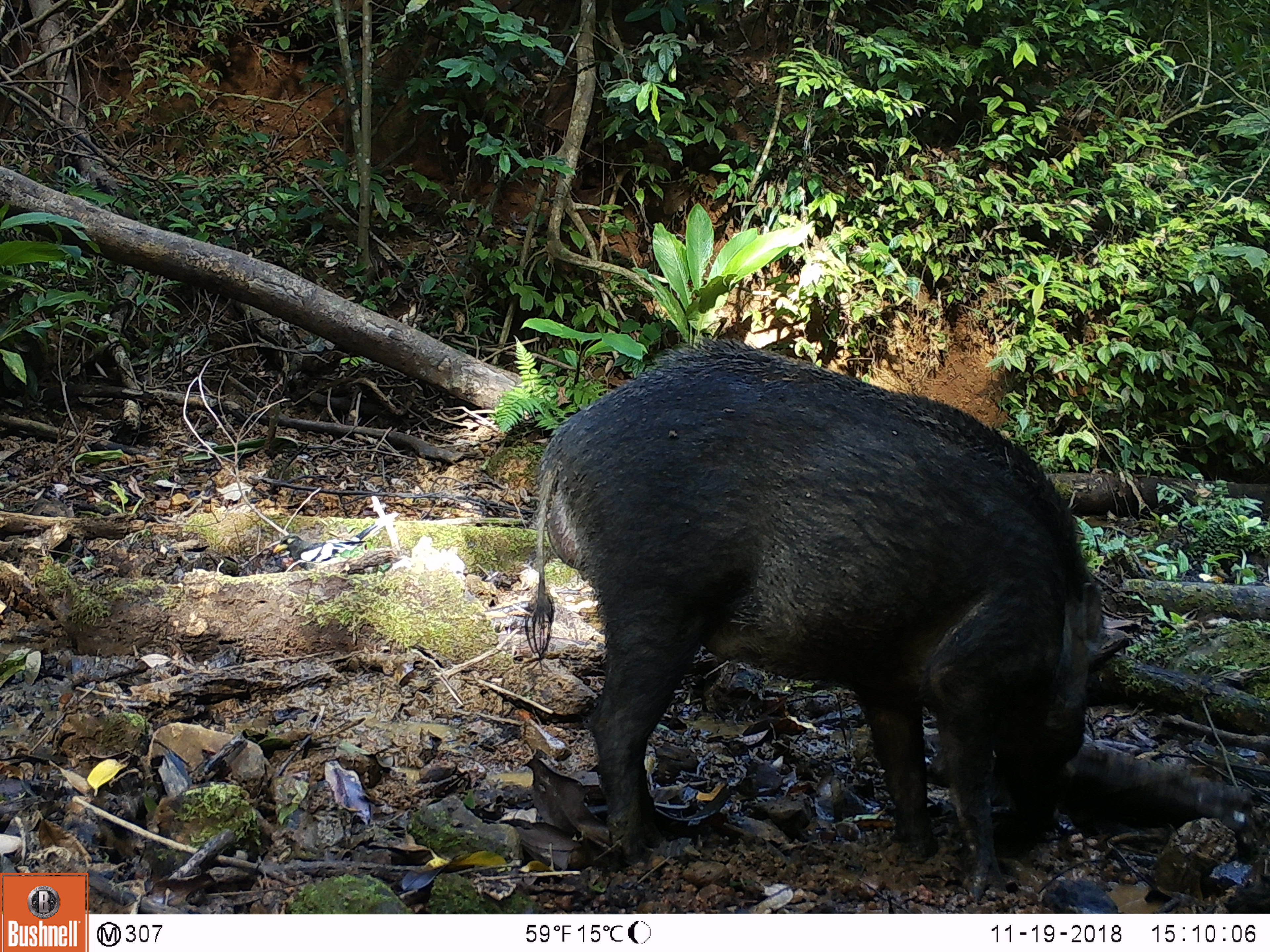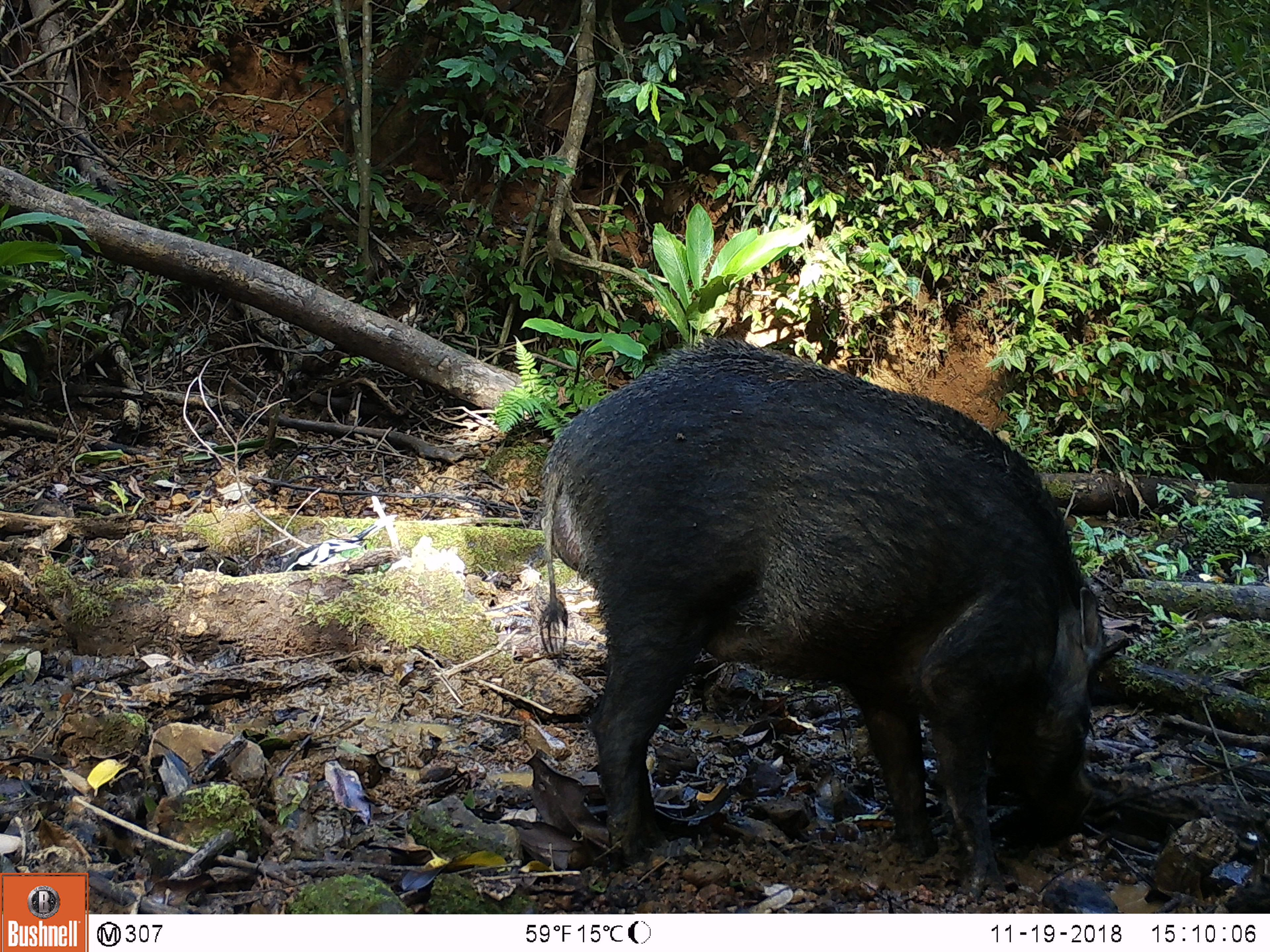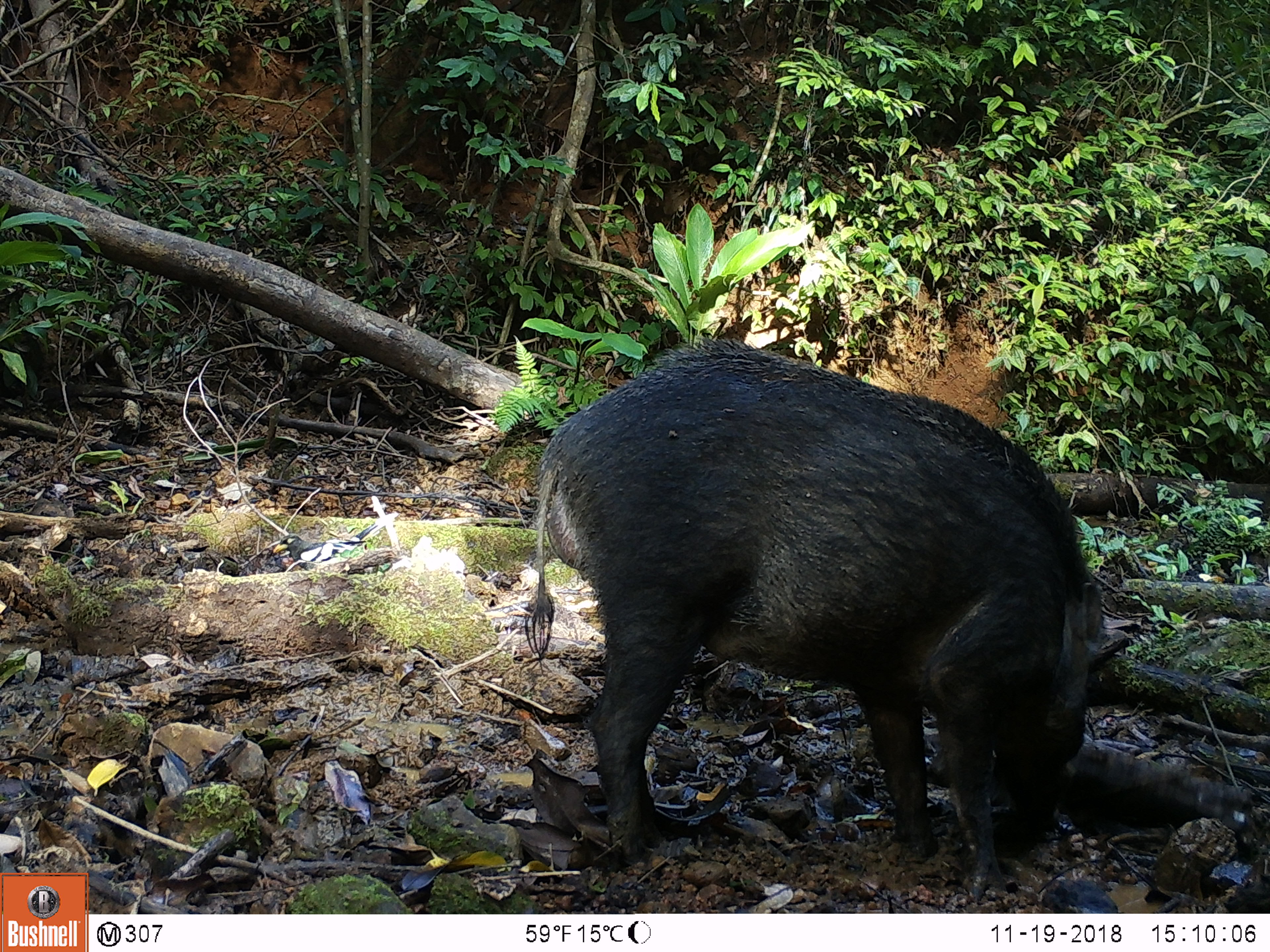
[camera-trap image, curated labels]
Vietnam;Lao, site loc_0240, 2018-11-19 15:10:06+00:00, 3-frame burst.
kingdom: Animalia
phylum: Chordata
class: Aves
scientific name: Aves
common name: bird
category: unidentified bird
Unidentified bird (bird) (Aves). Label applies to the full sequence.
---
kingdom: Animalia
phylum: Chordata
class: Mammalia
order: Artiodactyla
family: Suidae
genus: Sus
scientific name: Sus scrofa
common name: eurasian wild pig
Eurasian wild pig (Sus scrofa). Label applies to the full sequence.